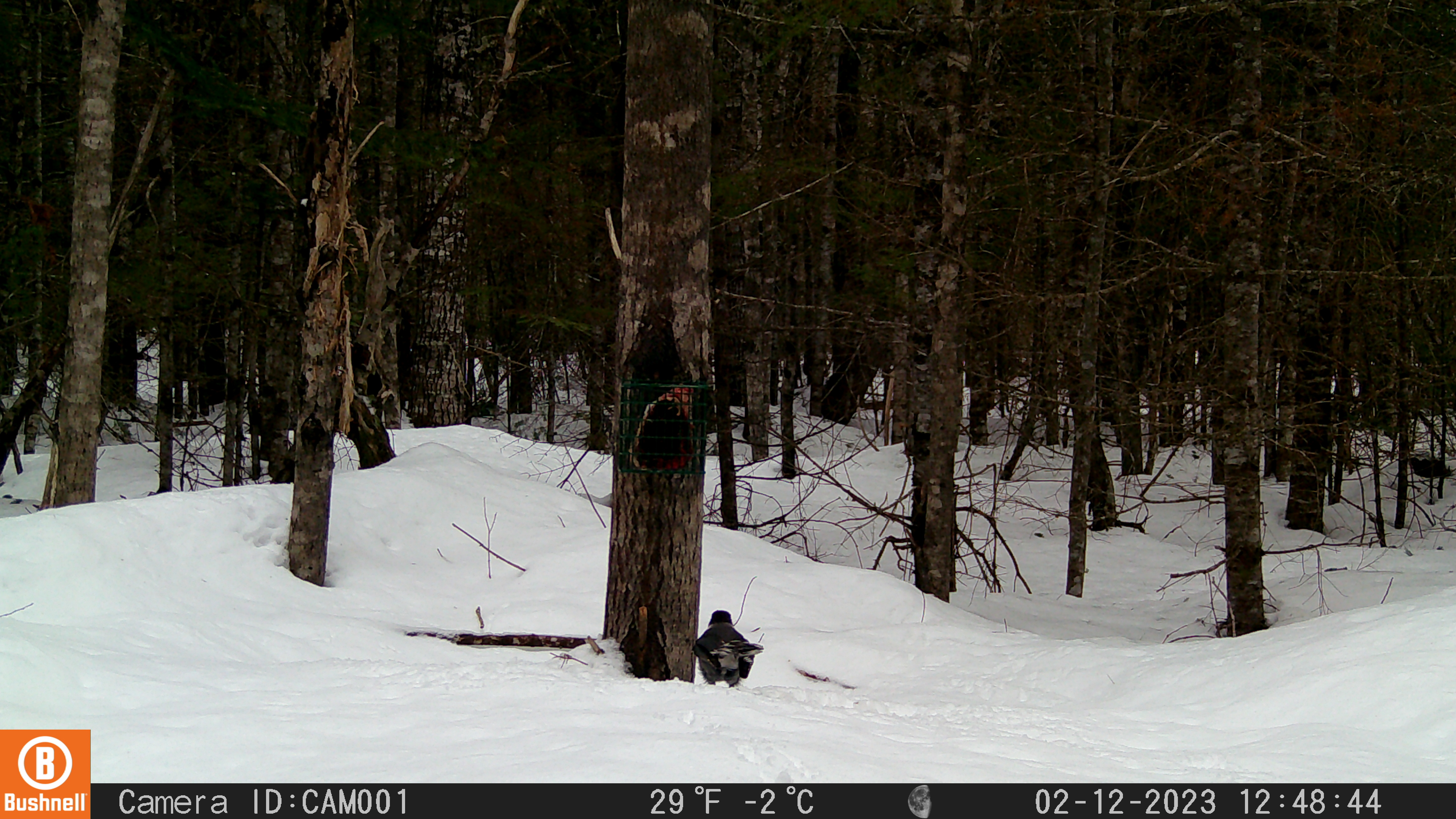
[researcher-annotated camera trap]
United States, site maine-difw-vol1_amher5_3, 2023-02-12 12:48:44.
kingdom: Animalia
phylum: Chordata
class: Aves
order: Passeriformes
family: Corvidae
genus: Perisoreus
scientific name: Perisoreus canadensis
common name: canada jay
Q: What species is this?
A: Canada jay (Perisoreus canadensis).